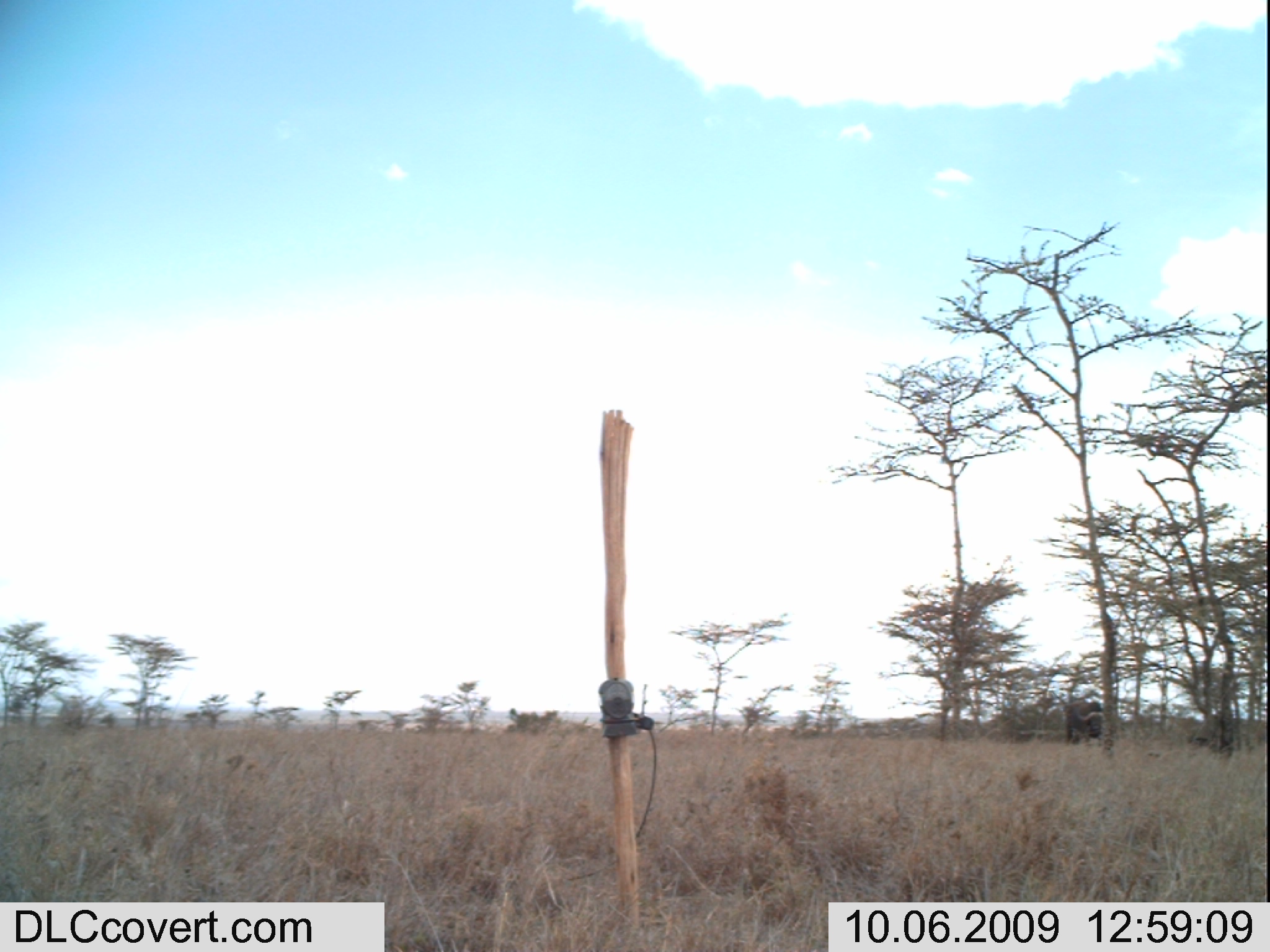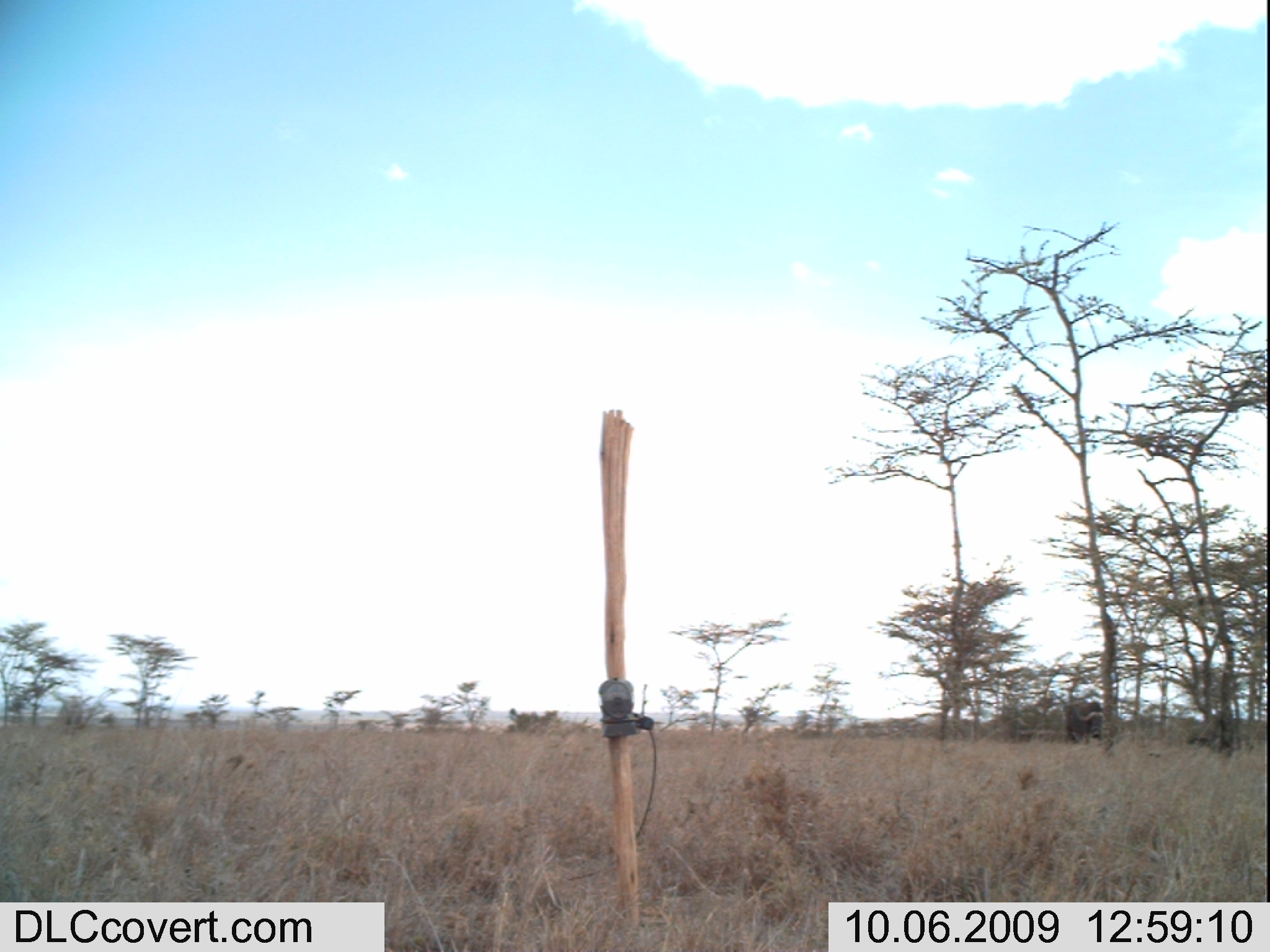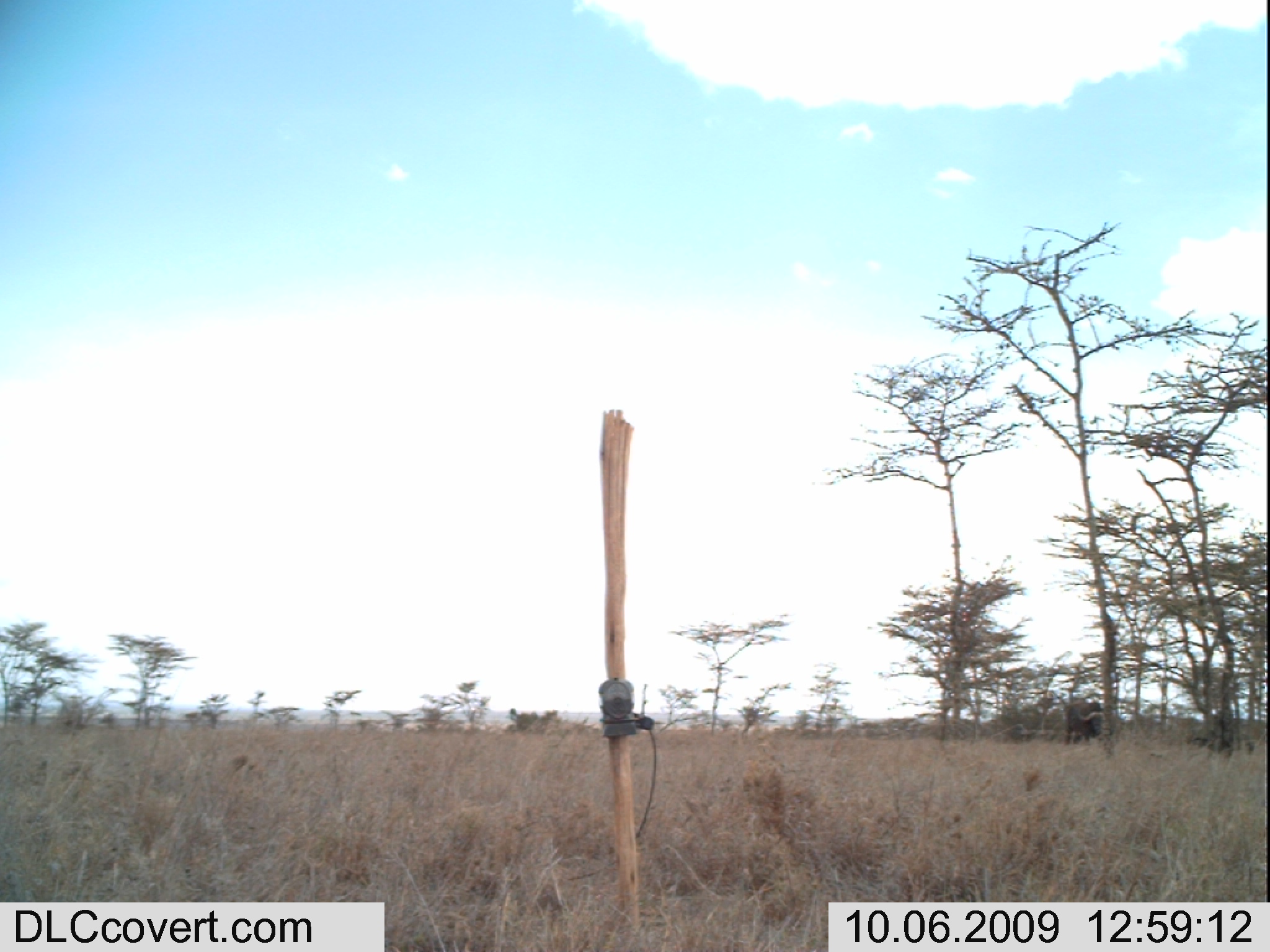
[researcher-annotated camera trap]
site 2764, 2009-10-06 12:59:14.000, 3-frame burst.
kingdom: Animalia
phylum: Chordata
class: Mammalia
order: Artiodactyla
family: Bovidae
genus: Syncerus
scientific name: Syncerus caffer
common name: african buffalo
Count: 1.